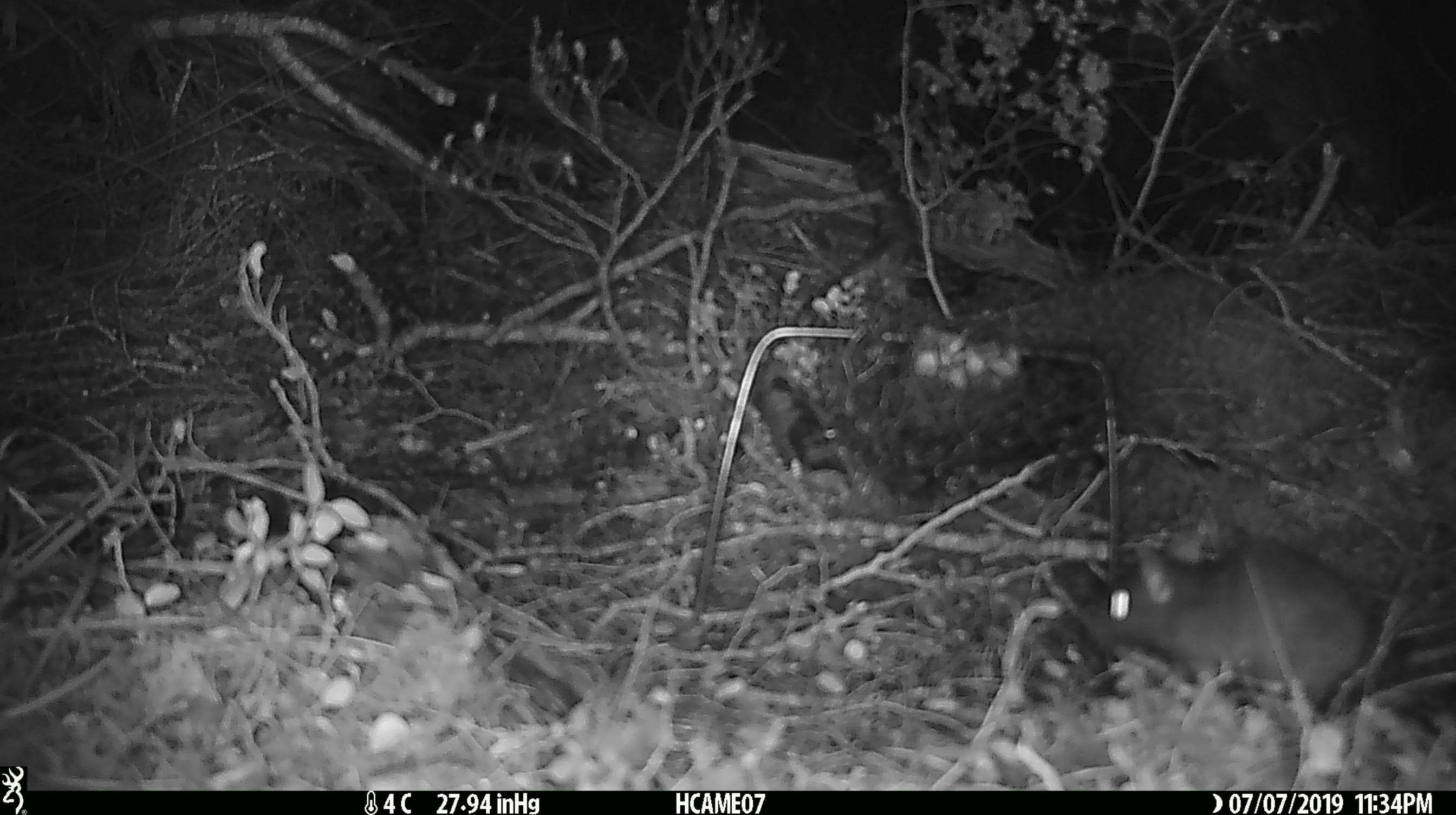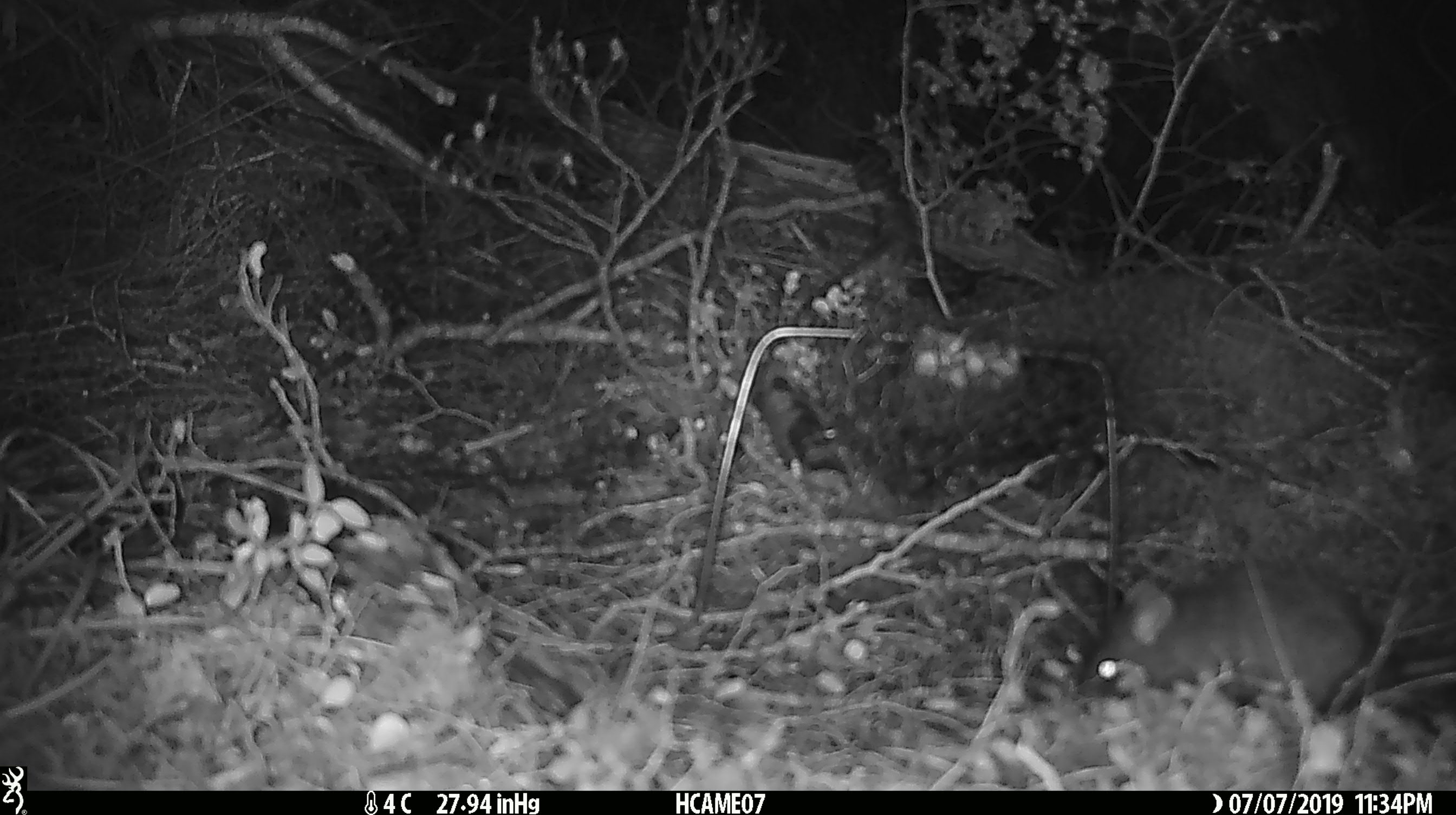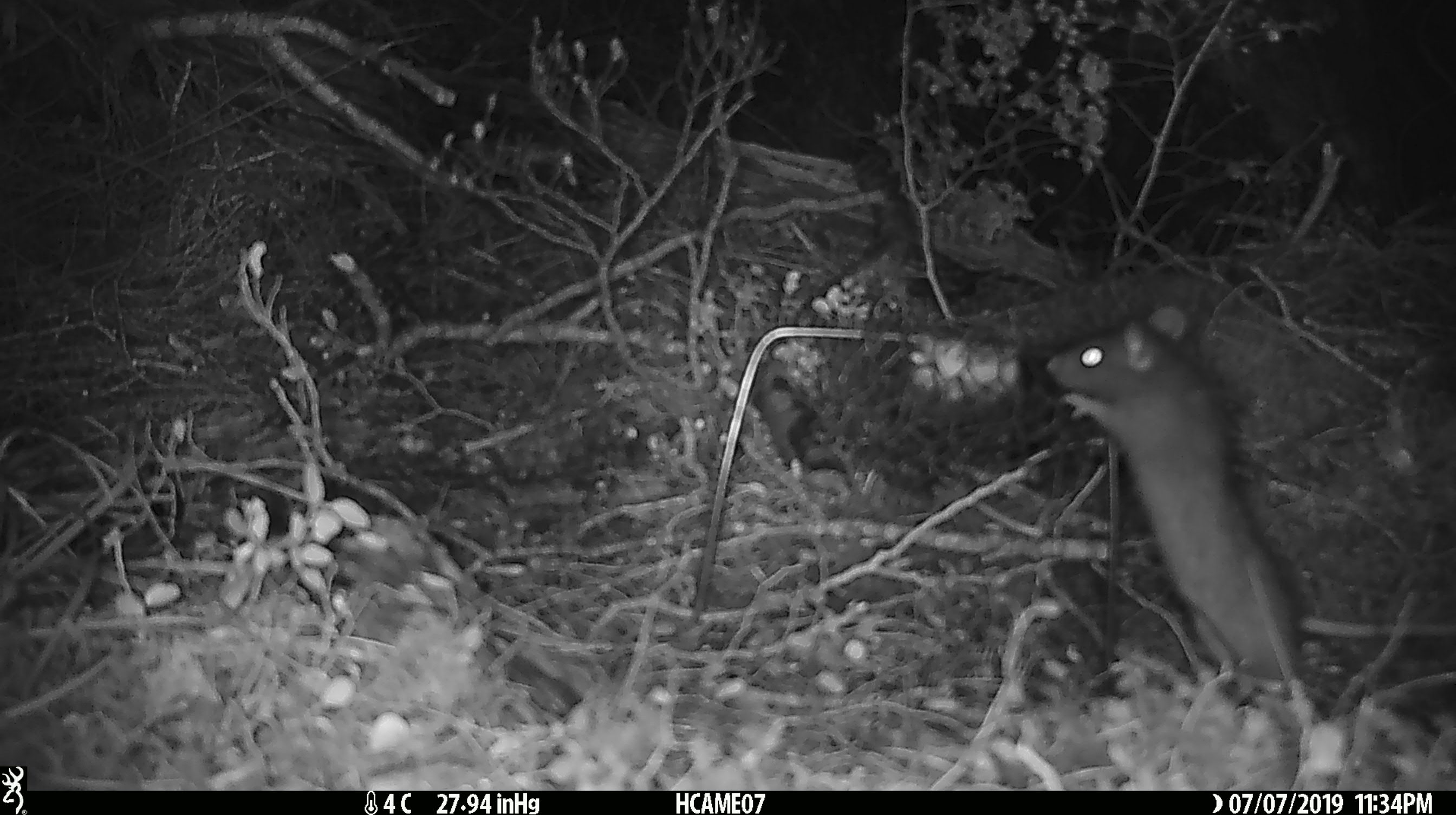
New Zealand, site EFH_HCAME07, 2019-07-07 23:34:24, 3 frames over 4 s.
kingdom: Animalia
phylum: Chordata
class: Mammalia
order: Rodentia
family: Muridae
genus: Rattus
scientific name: Rattus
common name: rat